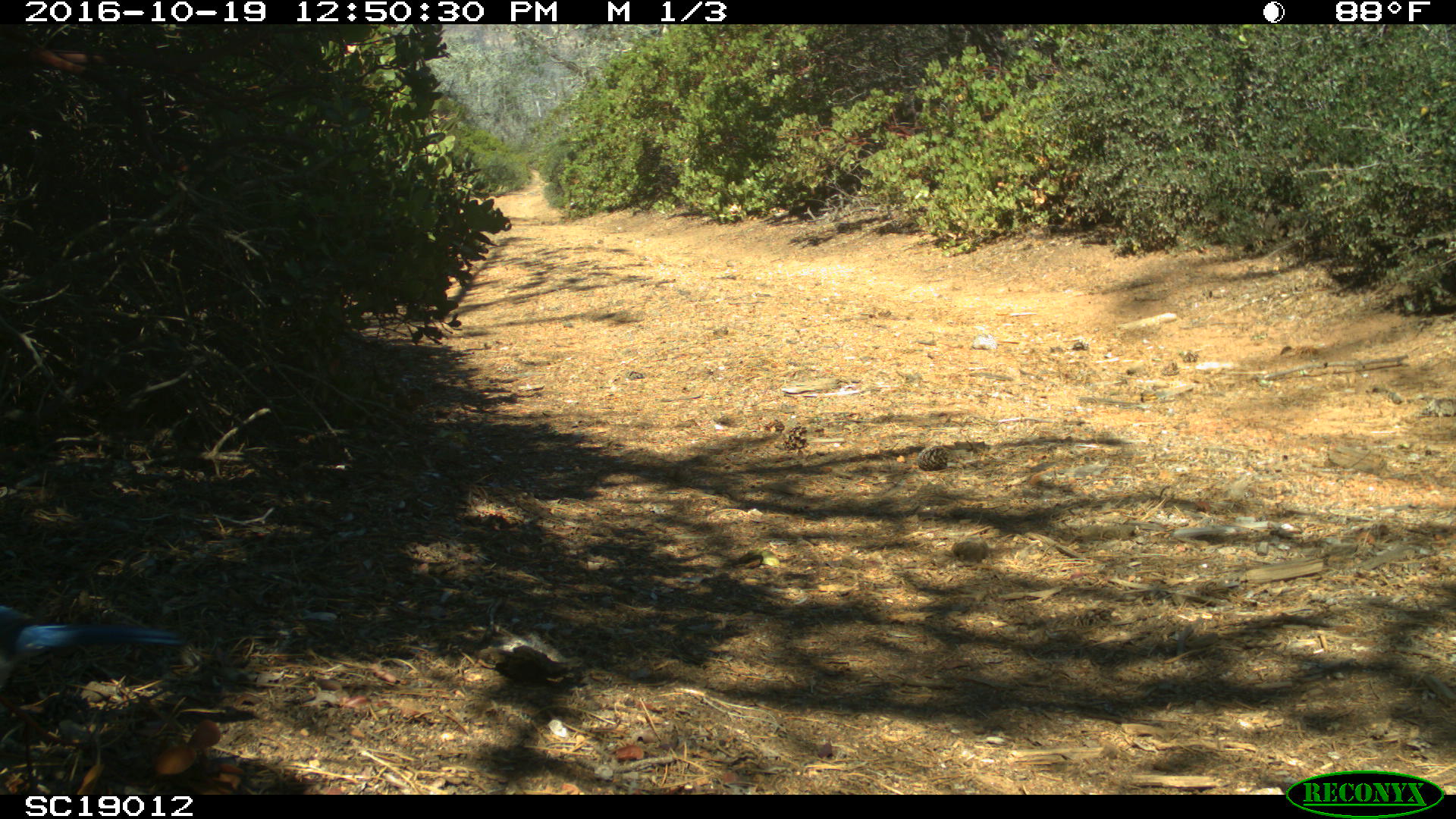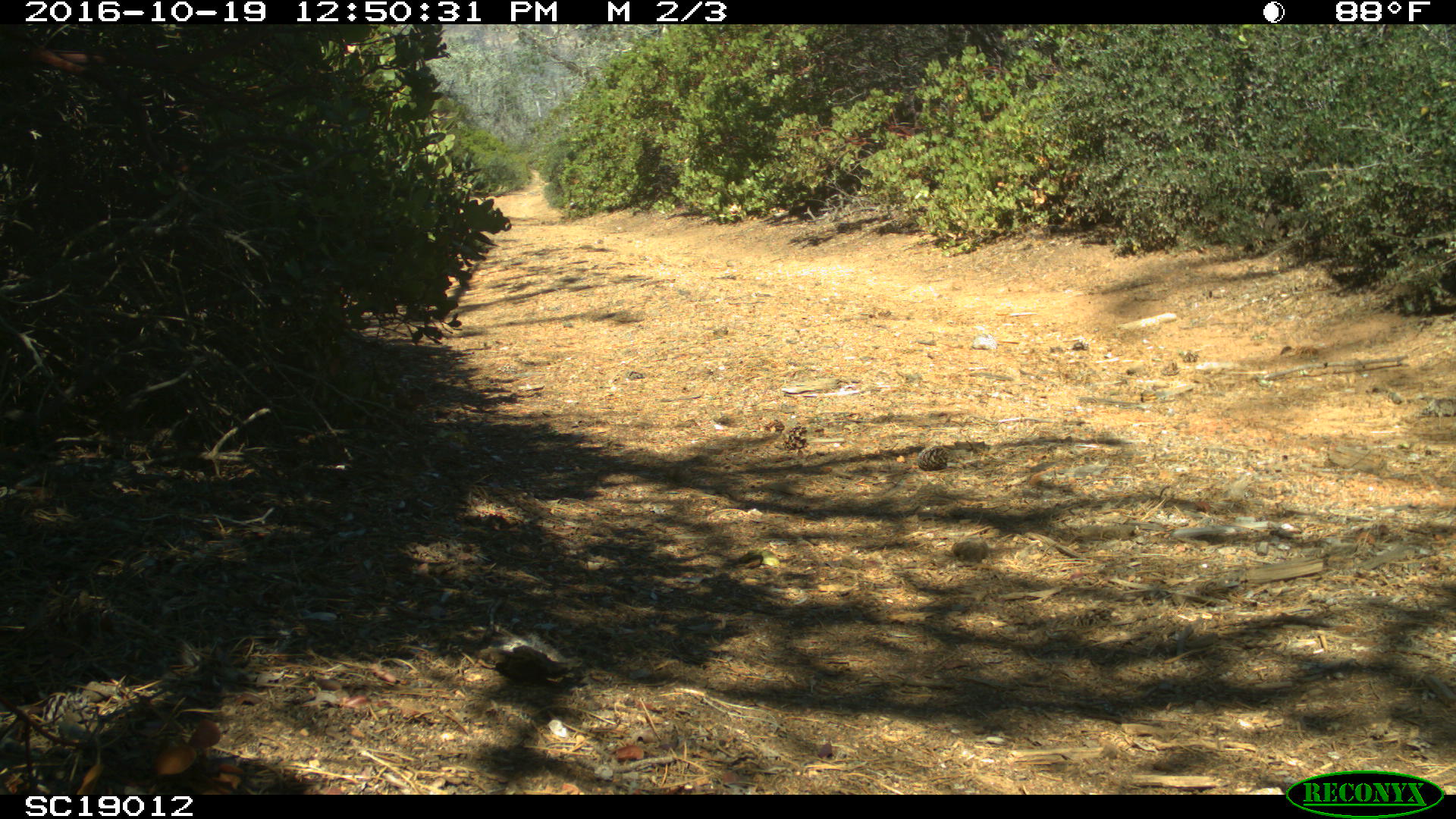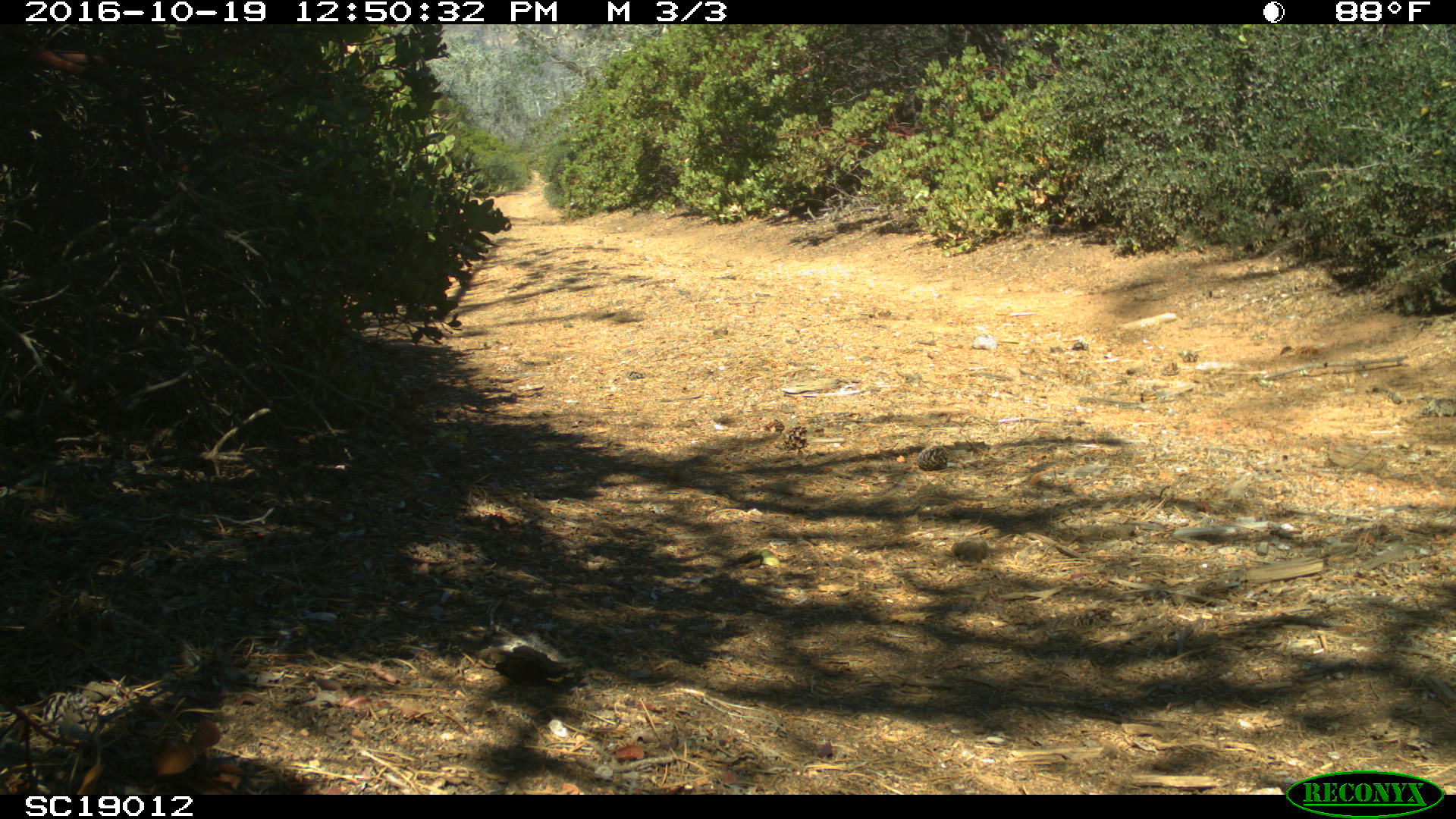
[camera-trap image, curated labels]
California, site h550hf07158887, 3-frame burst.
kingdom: Animalia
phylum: Chordata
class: Aves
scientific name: Aves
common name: bird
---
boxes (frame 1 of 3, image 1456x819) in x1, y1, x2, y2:
bird: 0, 604, 184, 686